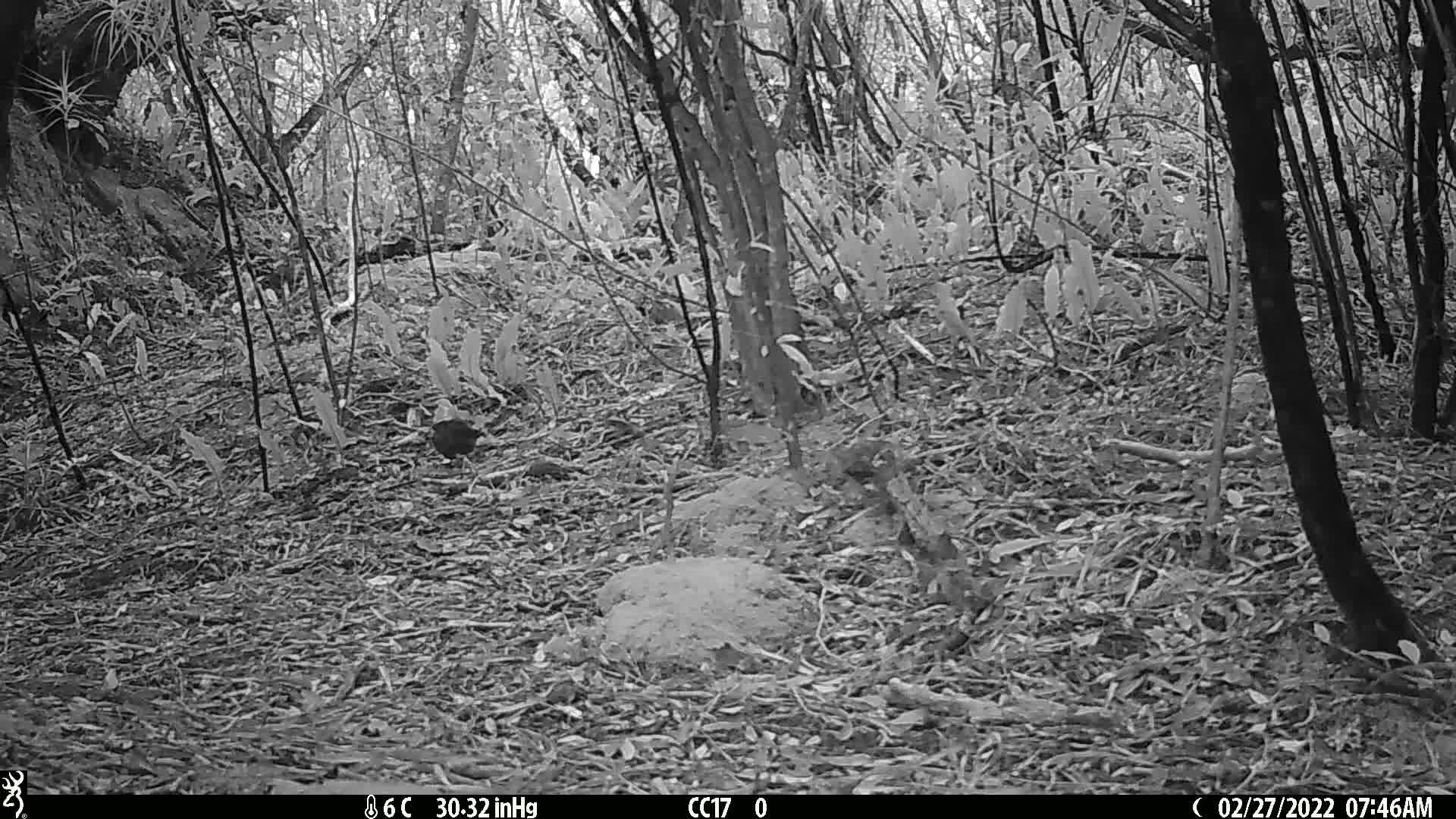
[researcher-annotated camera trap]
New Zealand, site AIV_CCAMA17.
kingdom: Animalia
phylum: Chordata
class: Aves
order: Passeriformes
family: Turdidae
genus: Turdus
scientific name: Turdus merula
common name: eurasian blackbird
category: blackbird